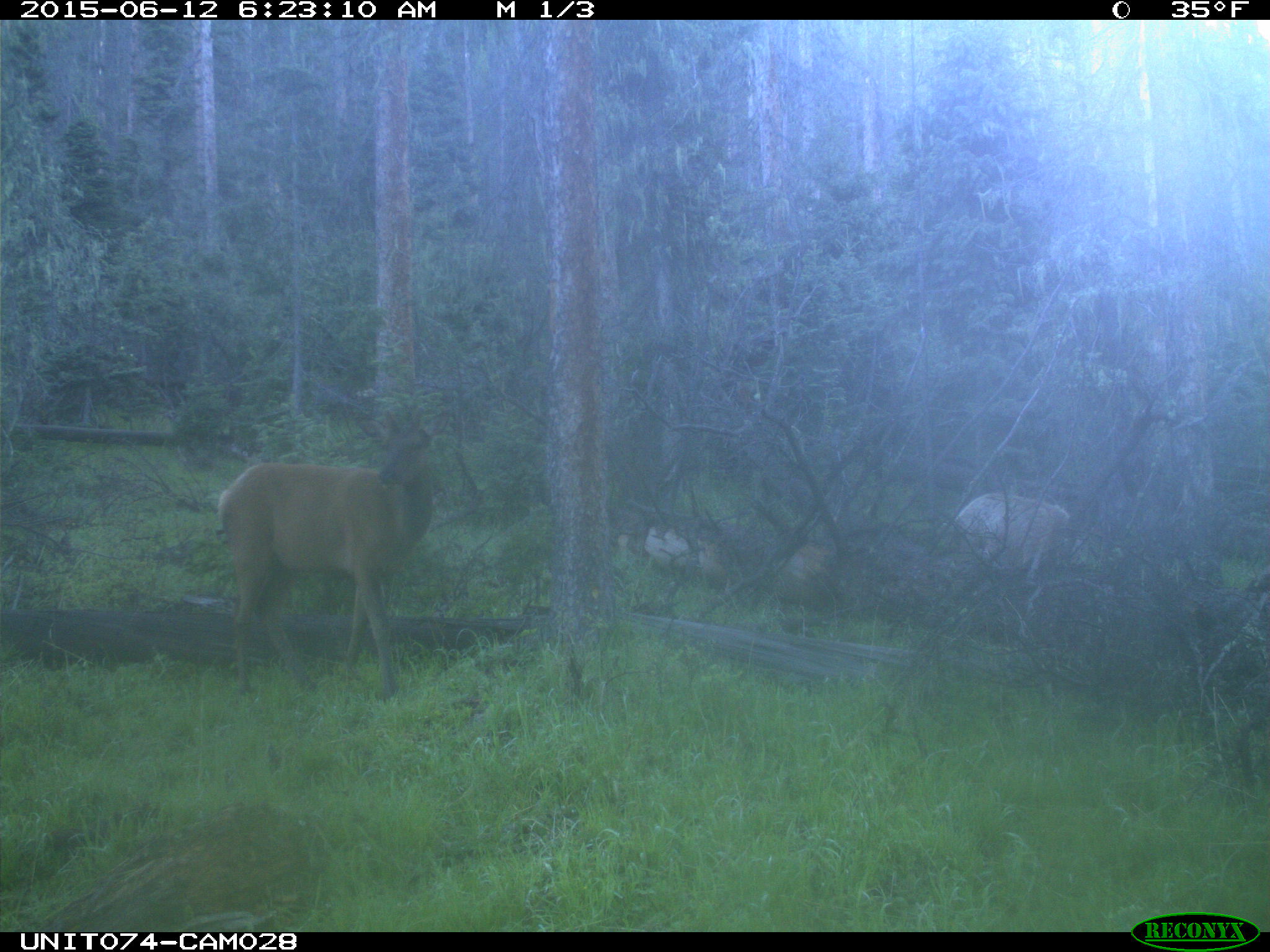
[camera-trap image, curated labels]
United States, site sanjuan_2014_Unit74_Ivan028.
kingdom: Animalia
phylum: Chordata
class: Mammalia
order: Artiodactyla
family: Cervidae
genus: Cervus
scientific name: Cervus elaphus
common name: red deer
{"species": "Cervus elaphus (red deer)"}